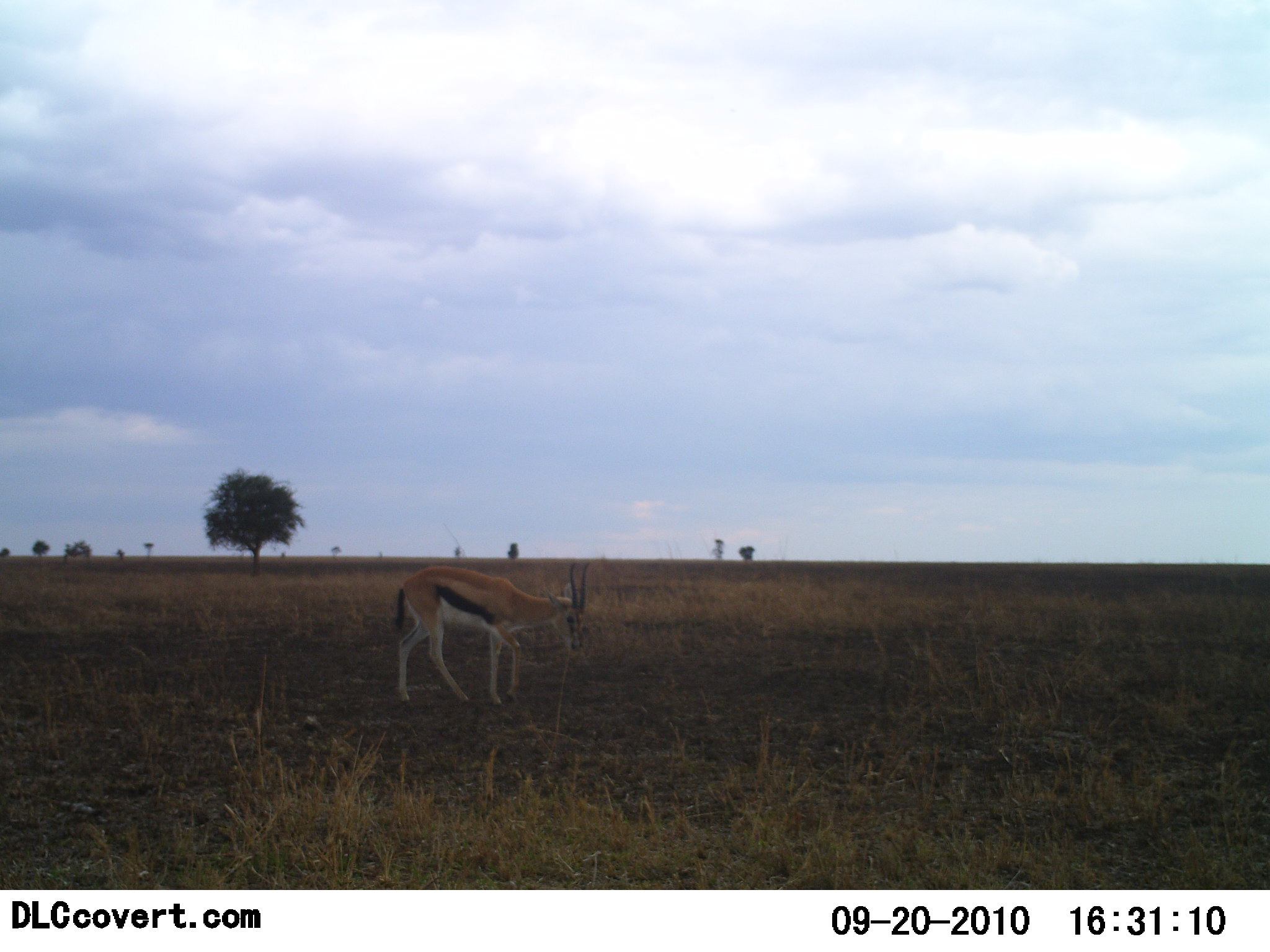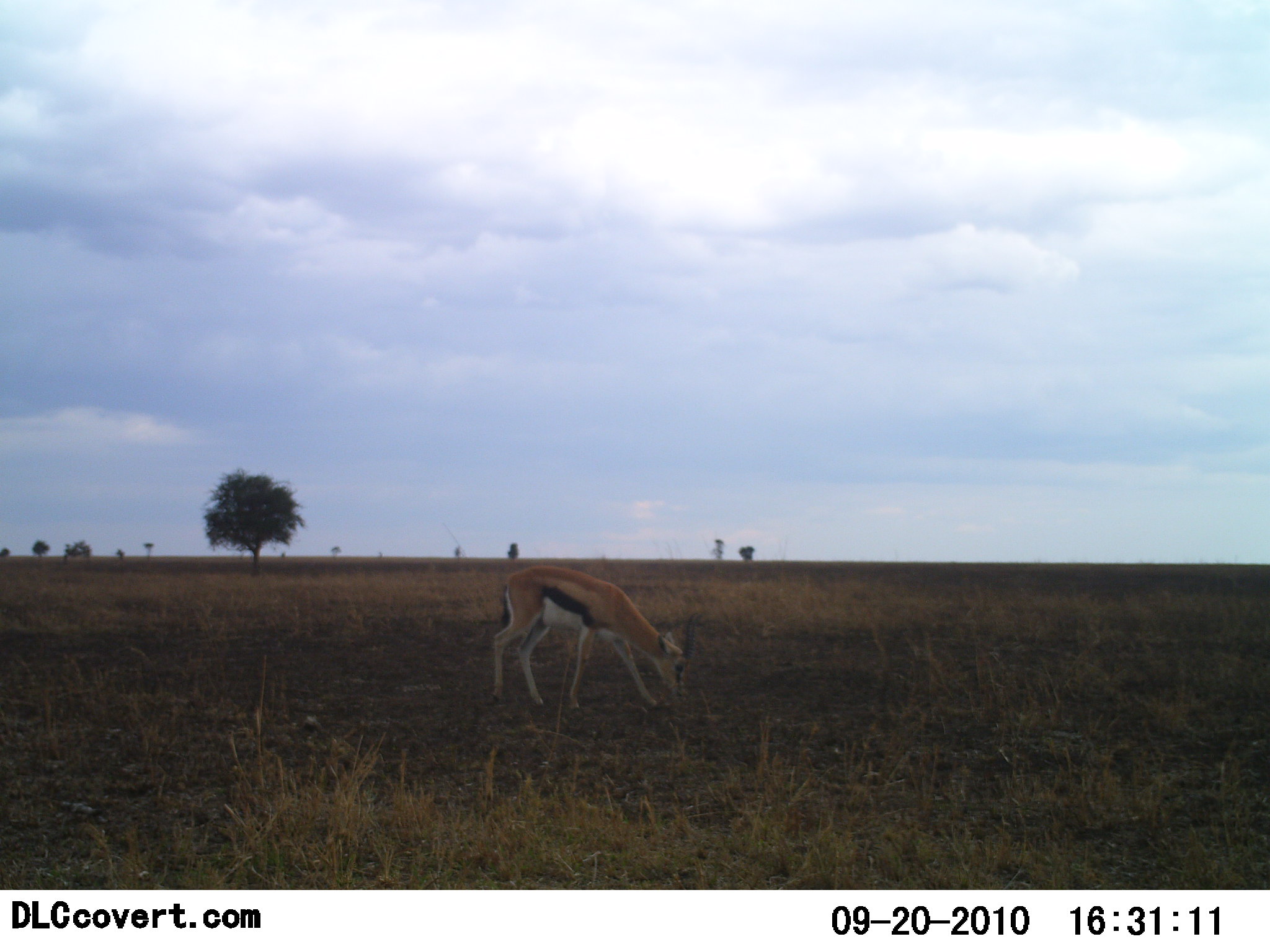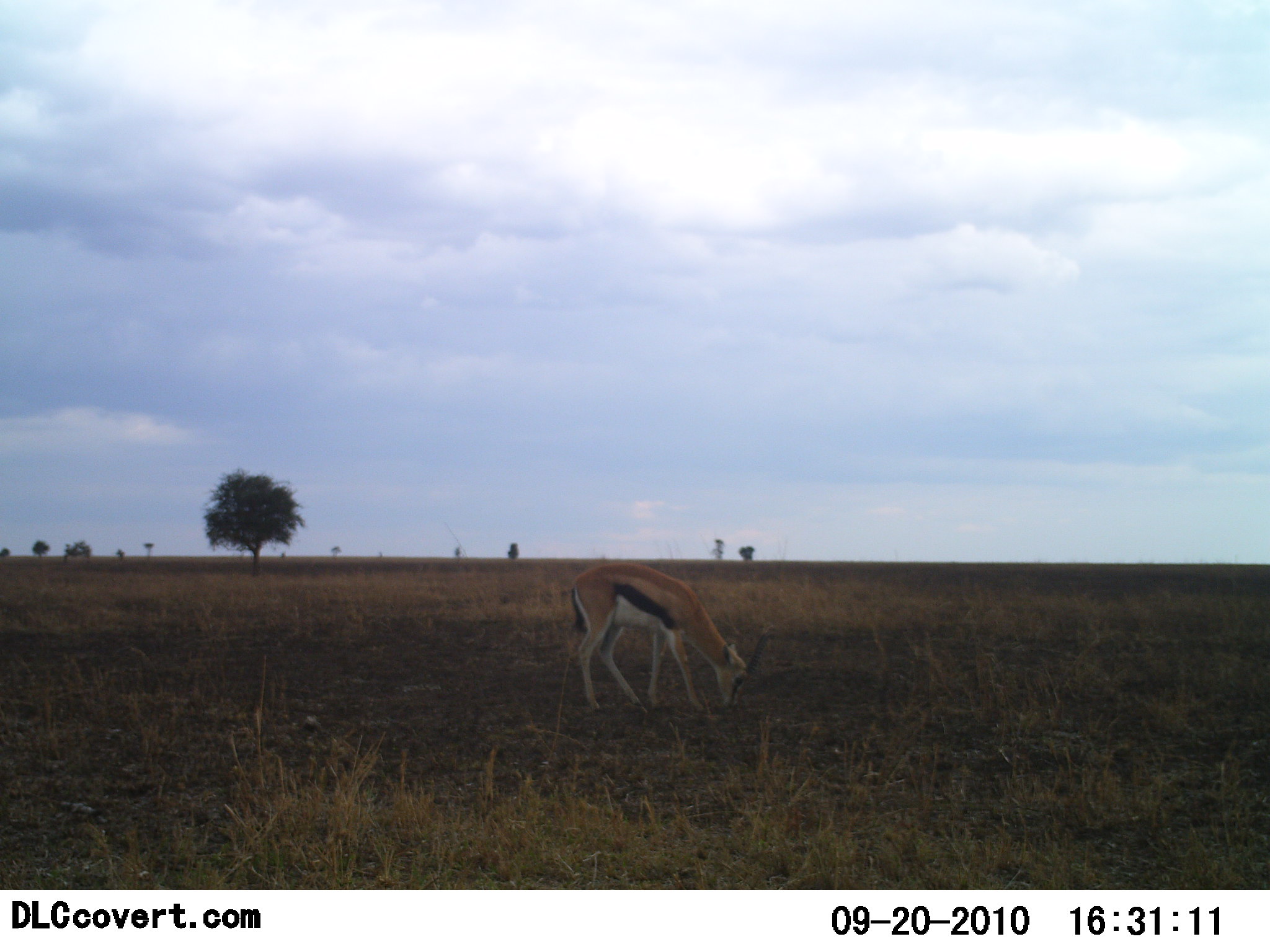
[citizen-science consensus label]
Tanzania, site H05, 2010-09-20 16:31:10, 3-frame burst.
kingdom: Animalia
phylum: Chordata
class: Mammalia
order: Artiodactyla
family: Bovidae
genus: Eudorcas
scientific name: Eudorcas thomsonii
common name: thomson's gazelle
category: gazellethomsons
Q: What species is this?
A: Gazellethomsons (thomson's gazelle) (Eudorcas thomsonii).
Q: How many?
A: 1.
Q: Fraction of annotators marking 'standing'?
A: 12%.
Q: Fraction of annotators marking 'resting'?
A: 0%.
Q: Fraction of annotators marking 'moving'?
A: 41%.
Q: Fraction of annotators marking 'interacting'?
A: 0%.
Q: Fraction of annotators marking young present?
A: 0%.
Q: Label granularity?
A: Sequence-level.